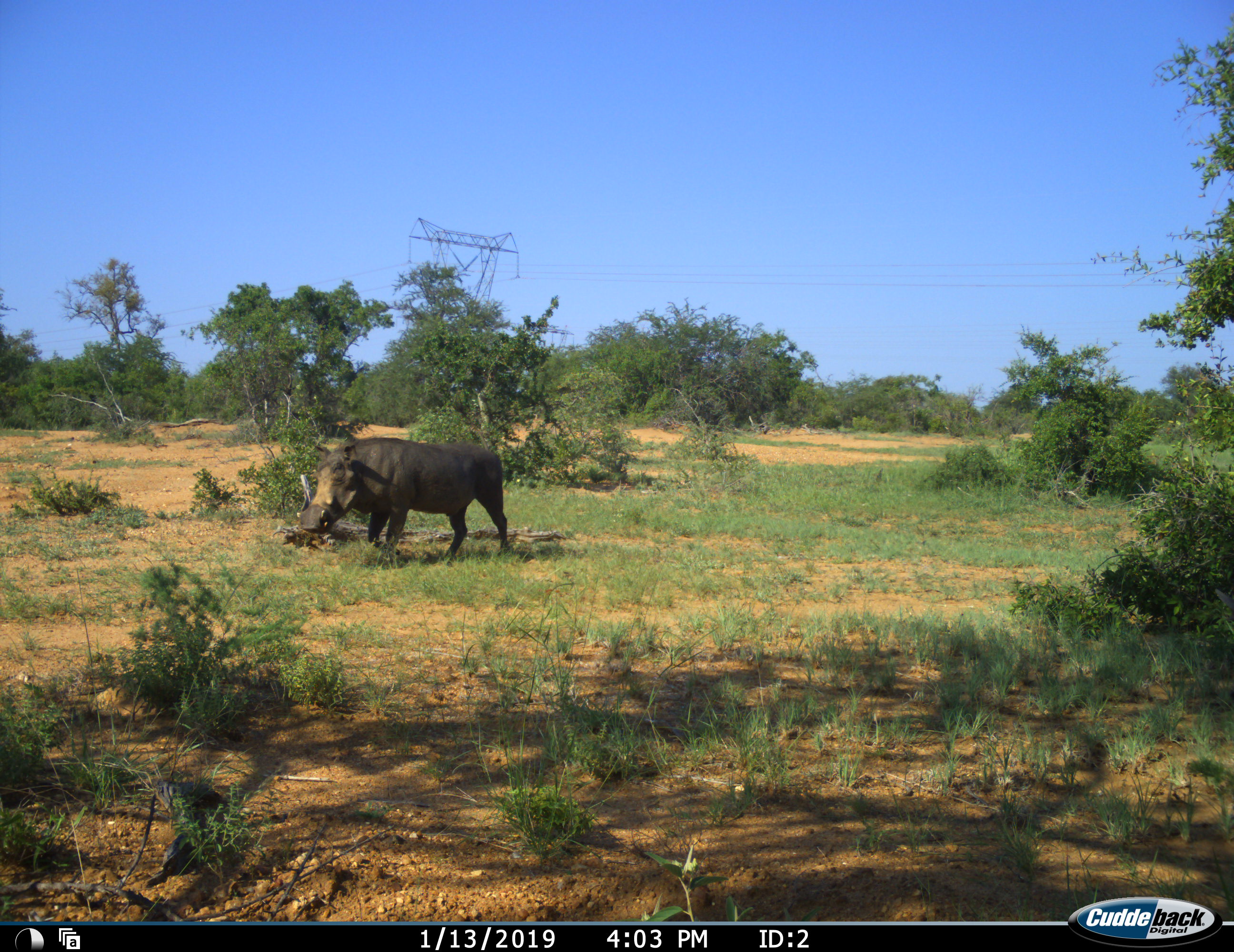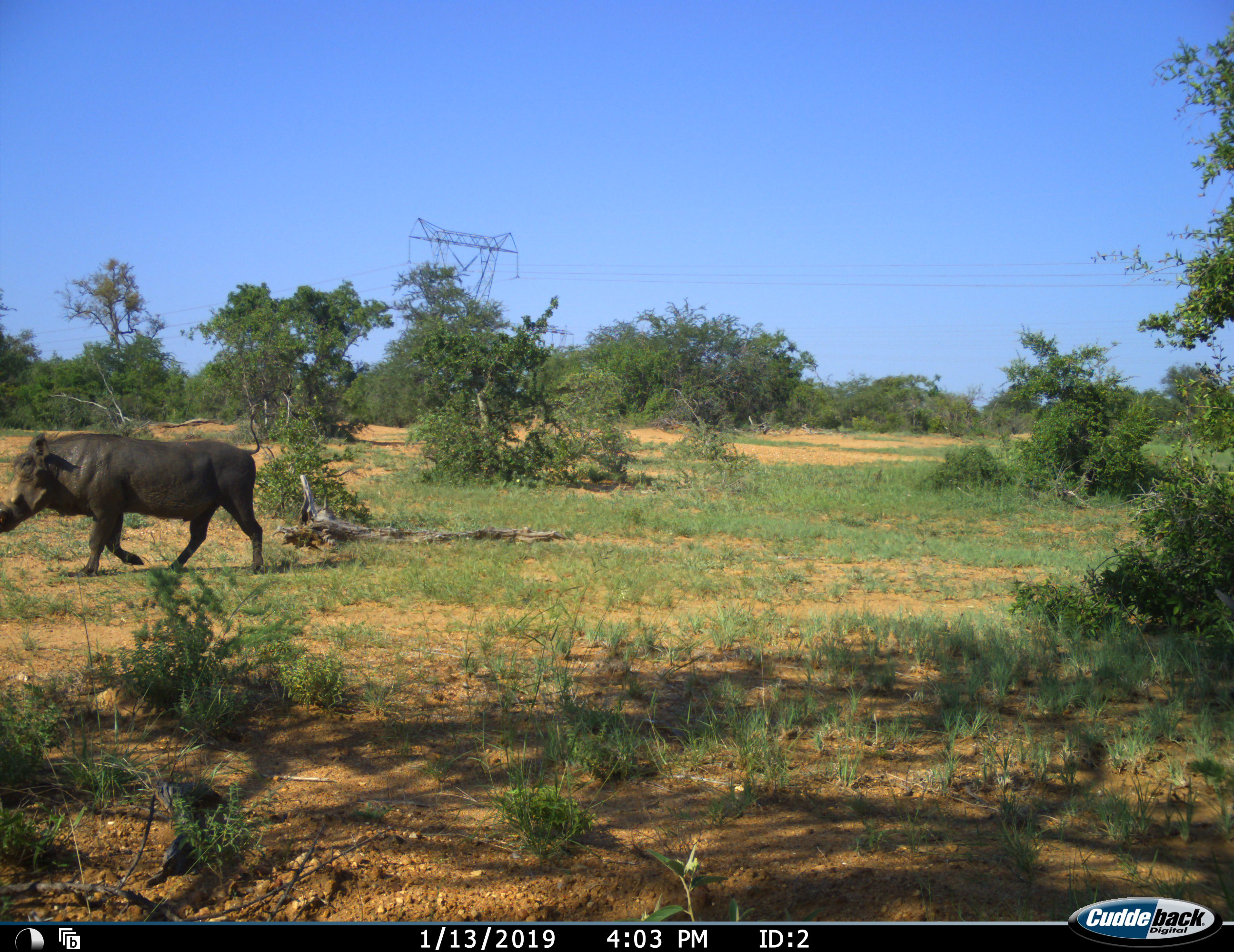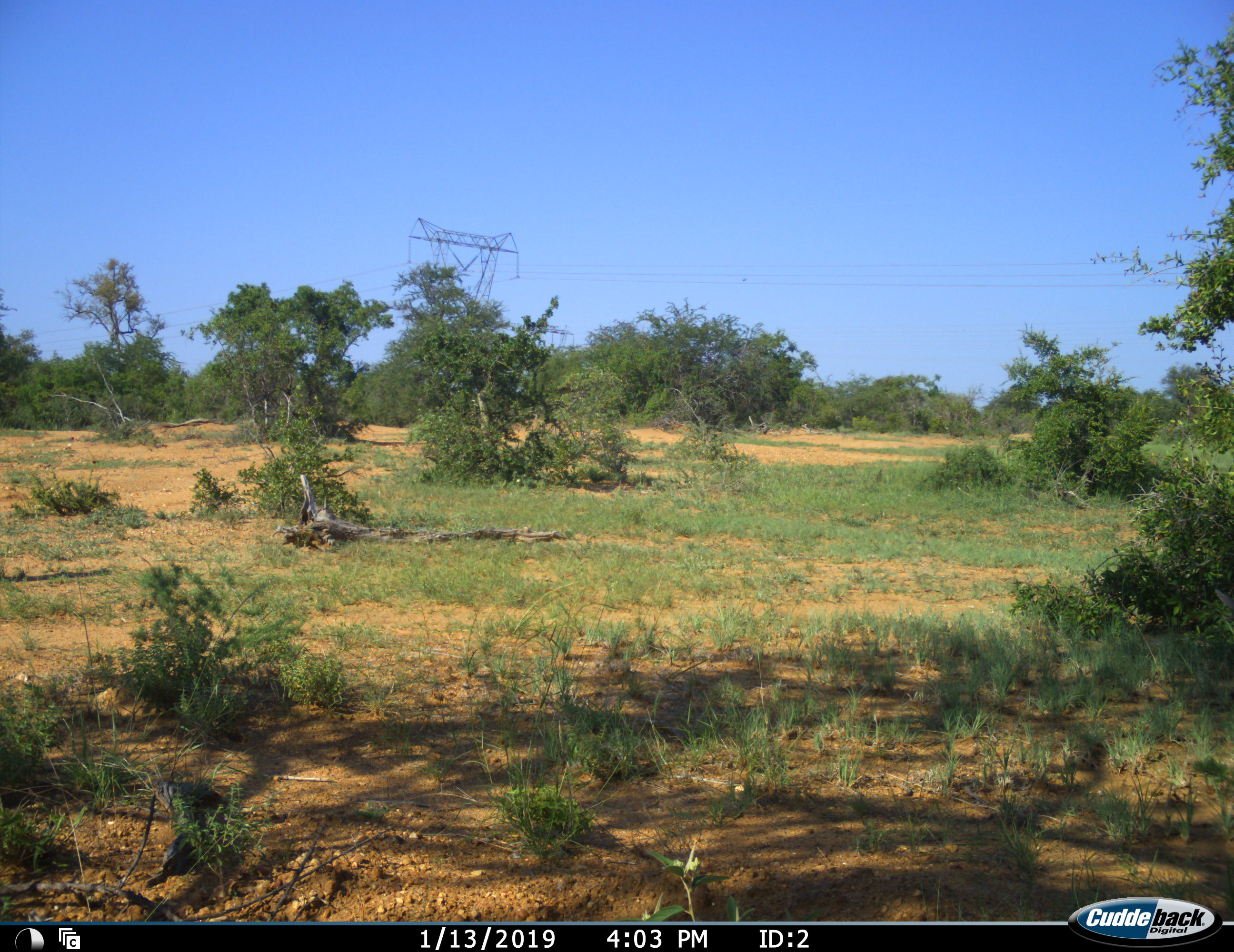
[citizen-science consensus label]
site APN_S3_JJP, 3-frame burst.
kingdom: Animalia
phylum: Chordata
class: Mammalia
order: Artiodactyla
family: Suidae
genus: Phacochoerus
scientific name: Phacochoerus africanus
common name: warthog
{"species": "warthog (Phacochoerus africanus)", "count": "1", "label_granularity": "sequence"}